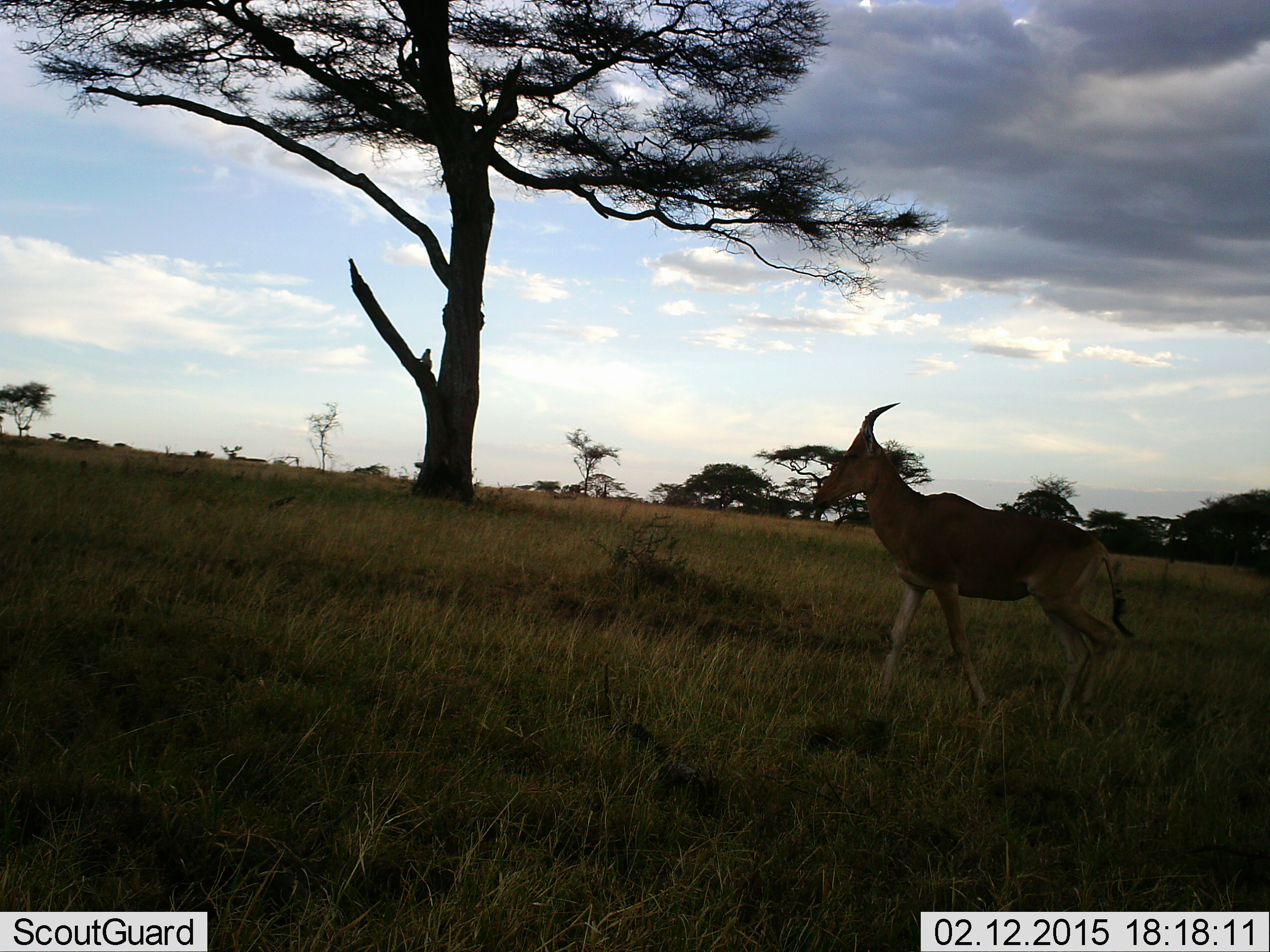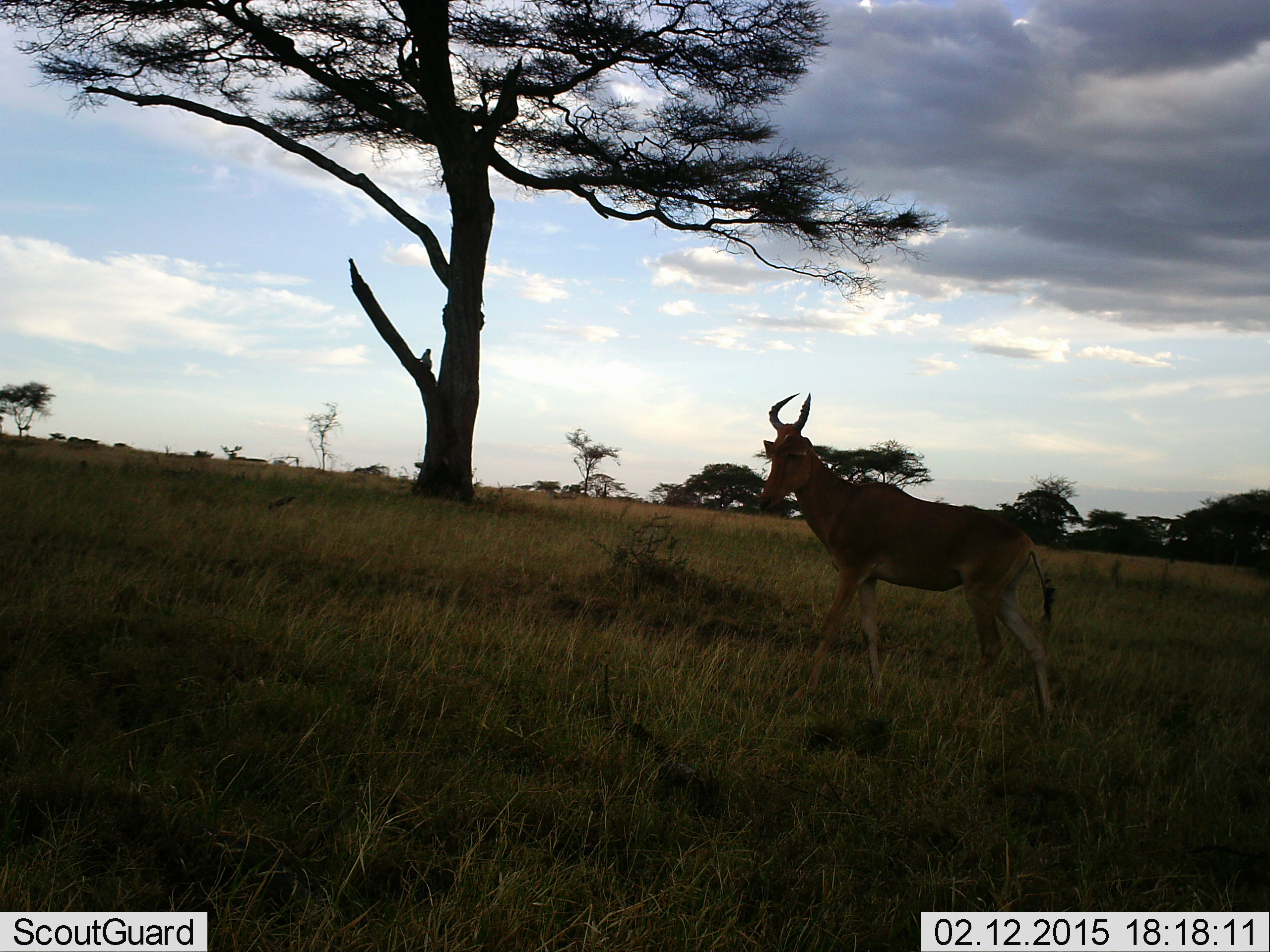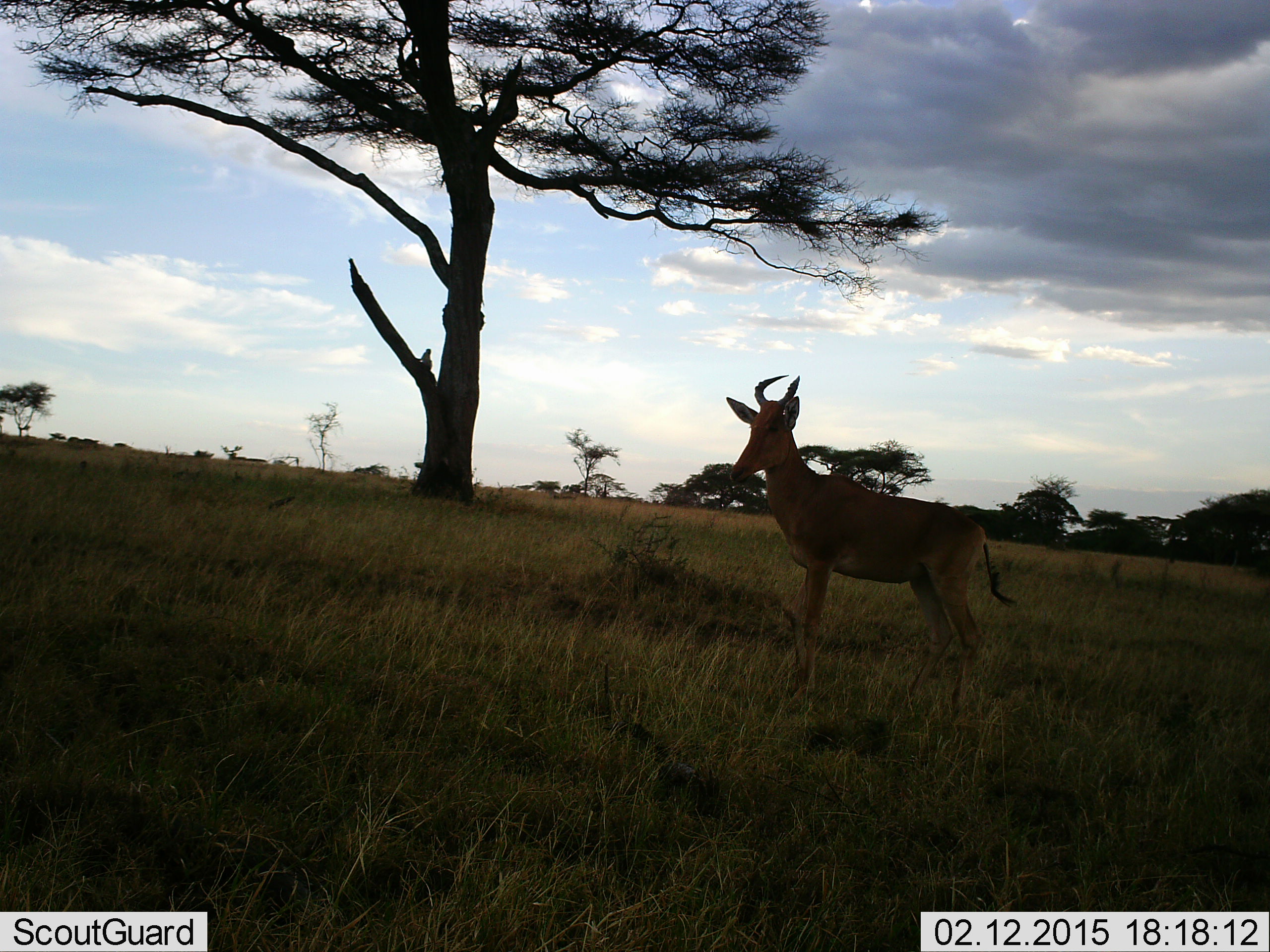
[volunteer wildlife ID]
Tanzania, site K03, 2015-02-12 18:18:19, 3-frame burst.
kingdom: Animalia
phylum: Chordata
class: Mammalia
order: Artiodactyla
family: Bovidae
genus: Alcelaphus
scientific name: Alcelaphus buselaphus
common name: hartebeest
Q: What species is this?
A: Hartebeest (Alcelaphus buselaphus).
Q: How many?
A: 1.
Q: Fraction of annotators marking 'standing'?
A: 20%.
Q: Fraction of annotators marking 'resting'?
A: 0%.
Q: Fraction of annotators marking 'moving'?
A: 80%.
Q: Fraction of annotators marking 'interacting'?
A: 0%.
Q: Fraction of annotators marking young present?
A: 0%.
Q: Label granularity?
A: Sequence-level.